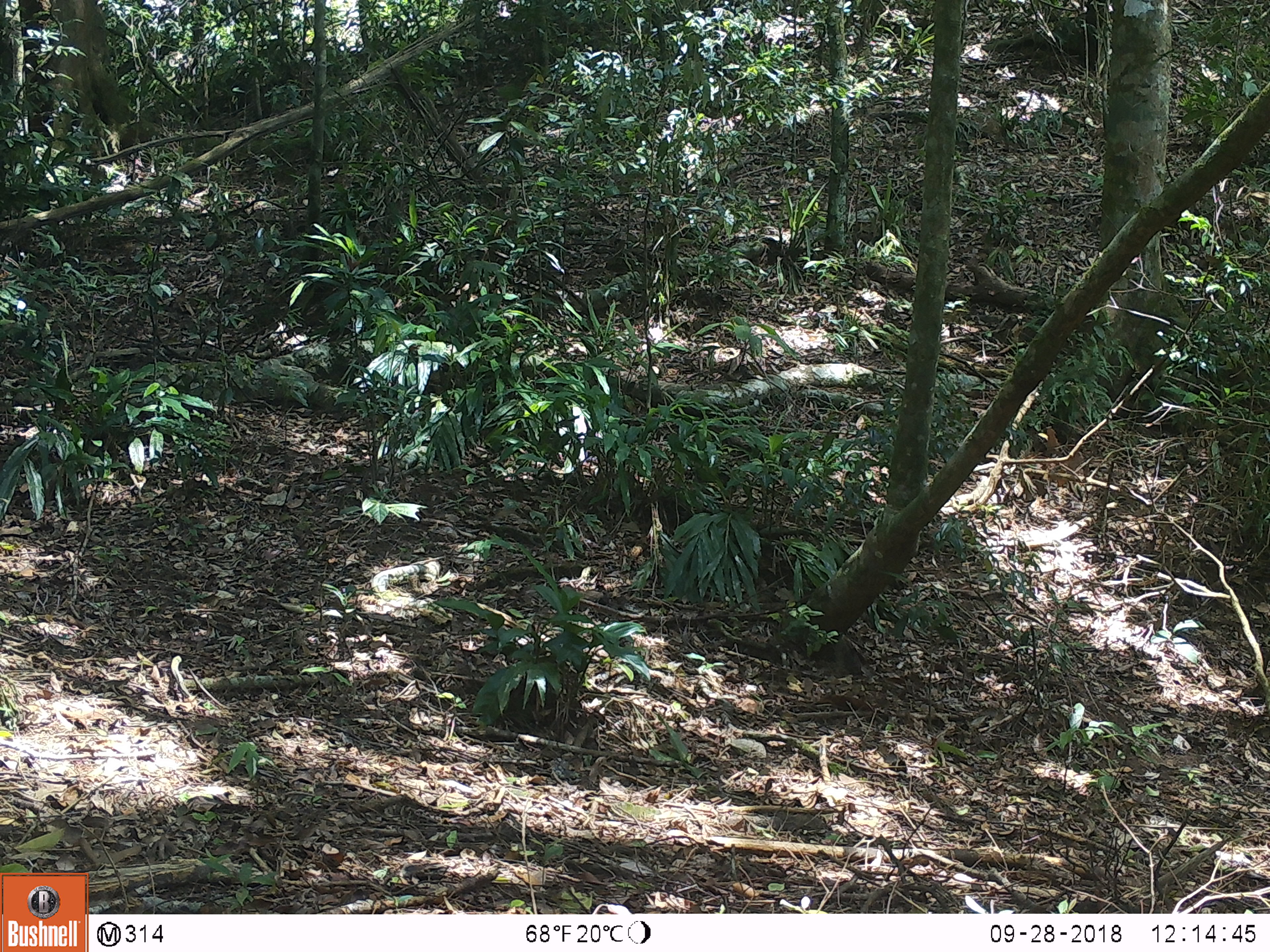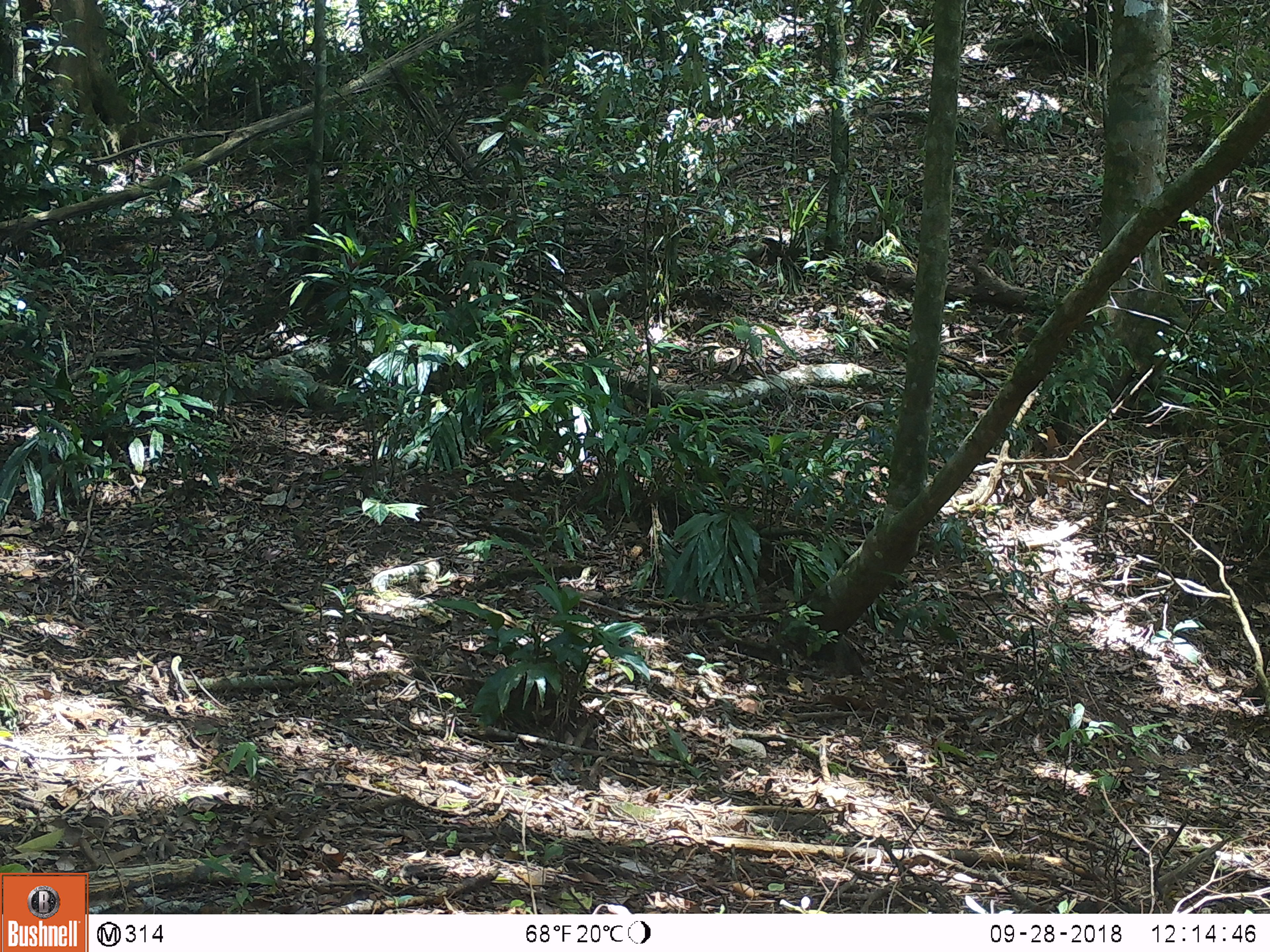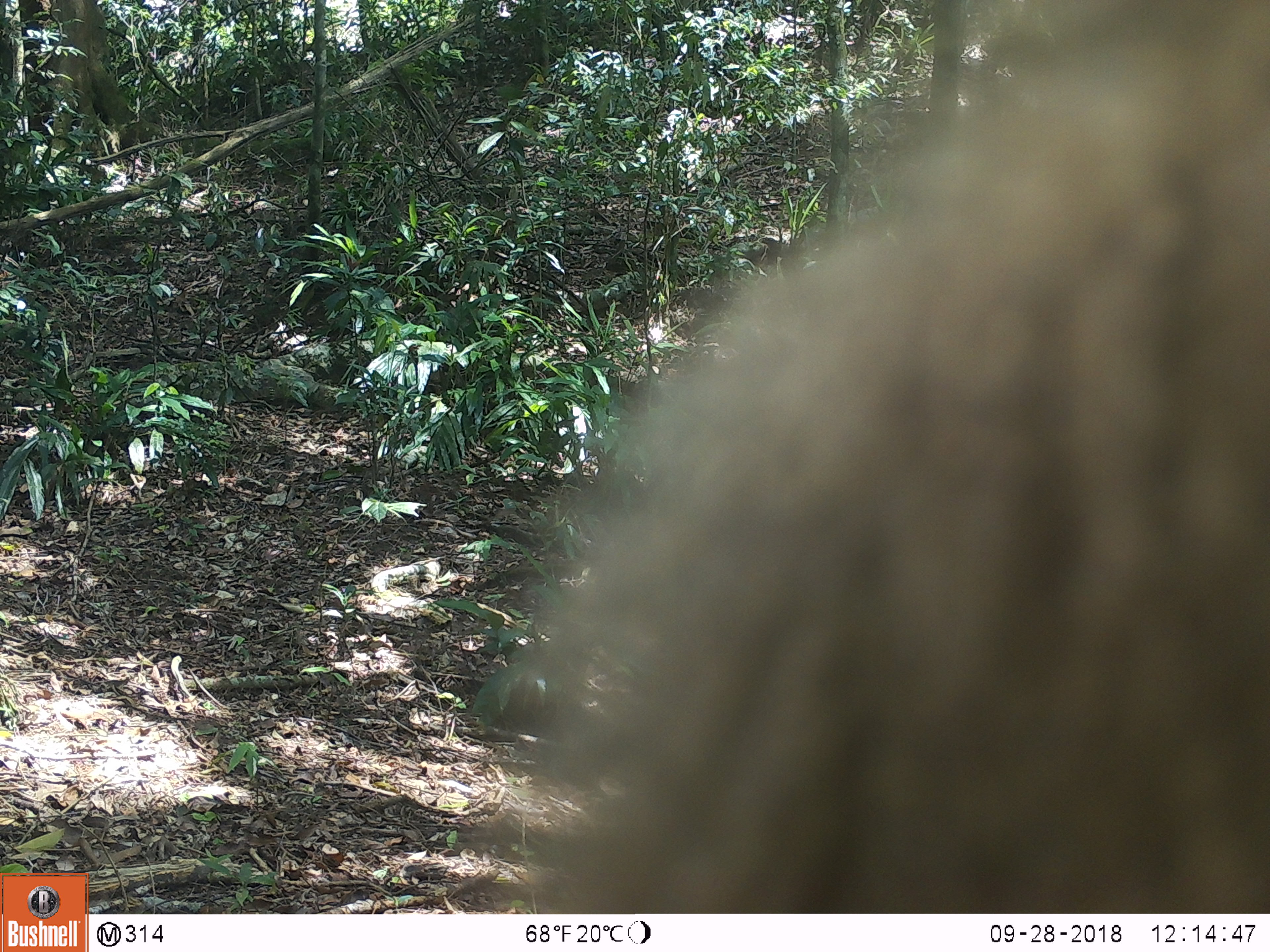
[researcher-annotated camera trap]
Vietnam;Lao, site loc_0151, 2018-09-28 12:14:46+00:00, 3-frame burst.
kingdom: Animalia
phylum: Chordata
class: Mammalia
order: Primates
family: Cercopithecidae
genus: Macaca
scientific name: Macaca nemestrina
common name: pig-tailed macaque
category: pig tailed macaque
Pig tailed macaque (pig-tailed macaque) (Macaca nemestrina). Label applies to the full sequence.